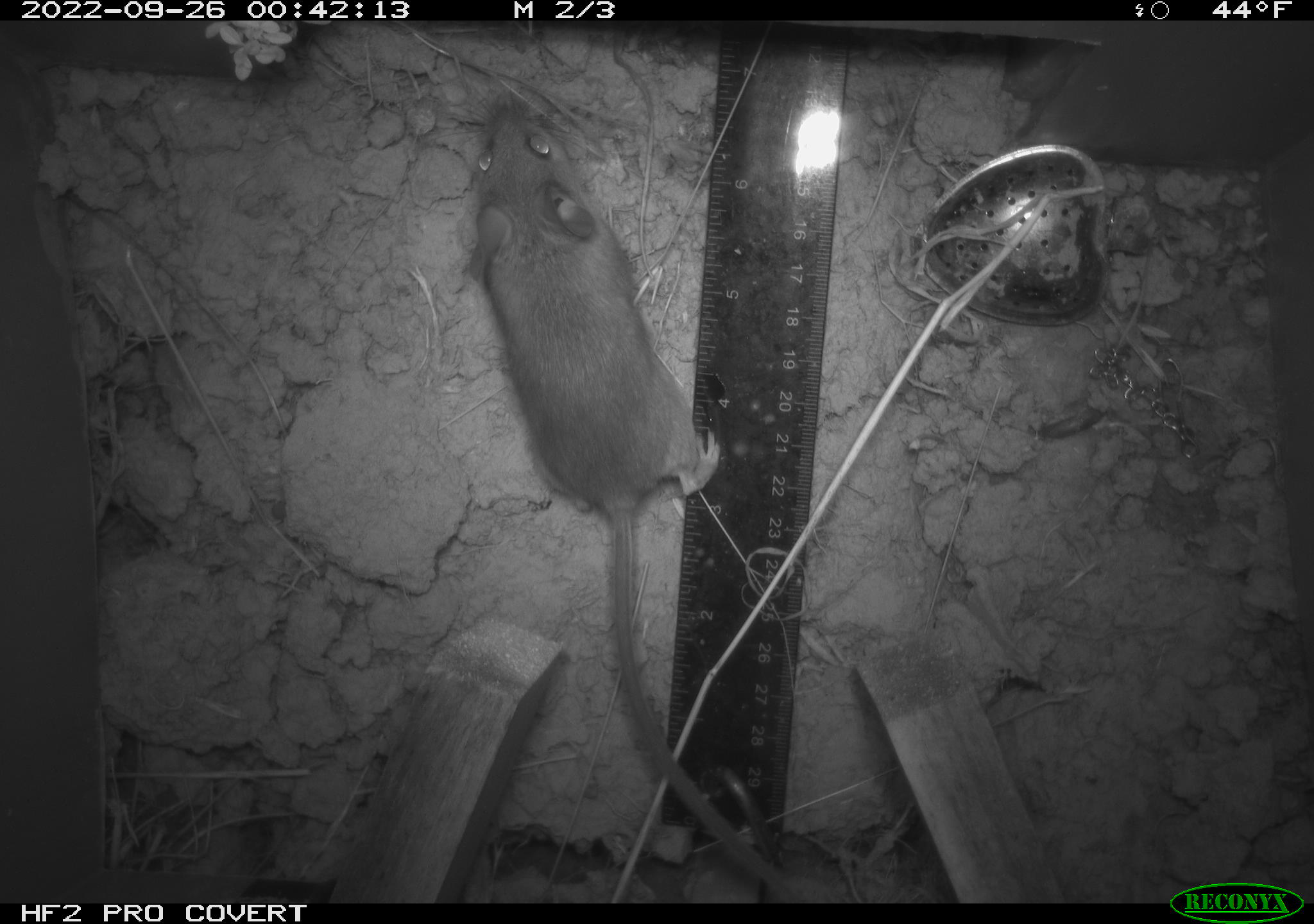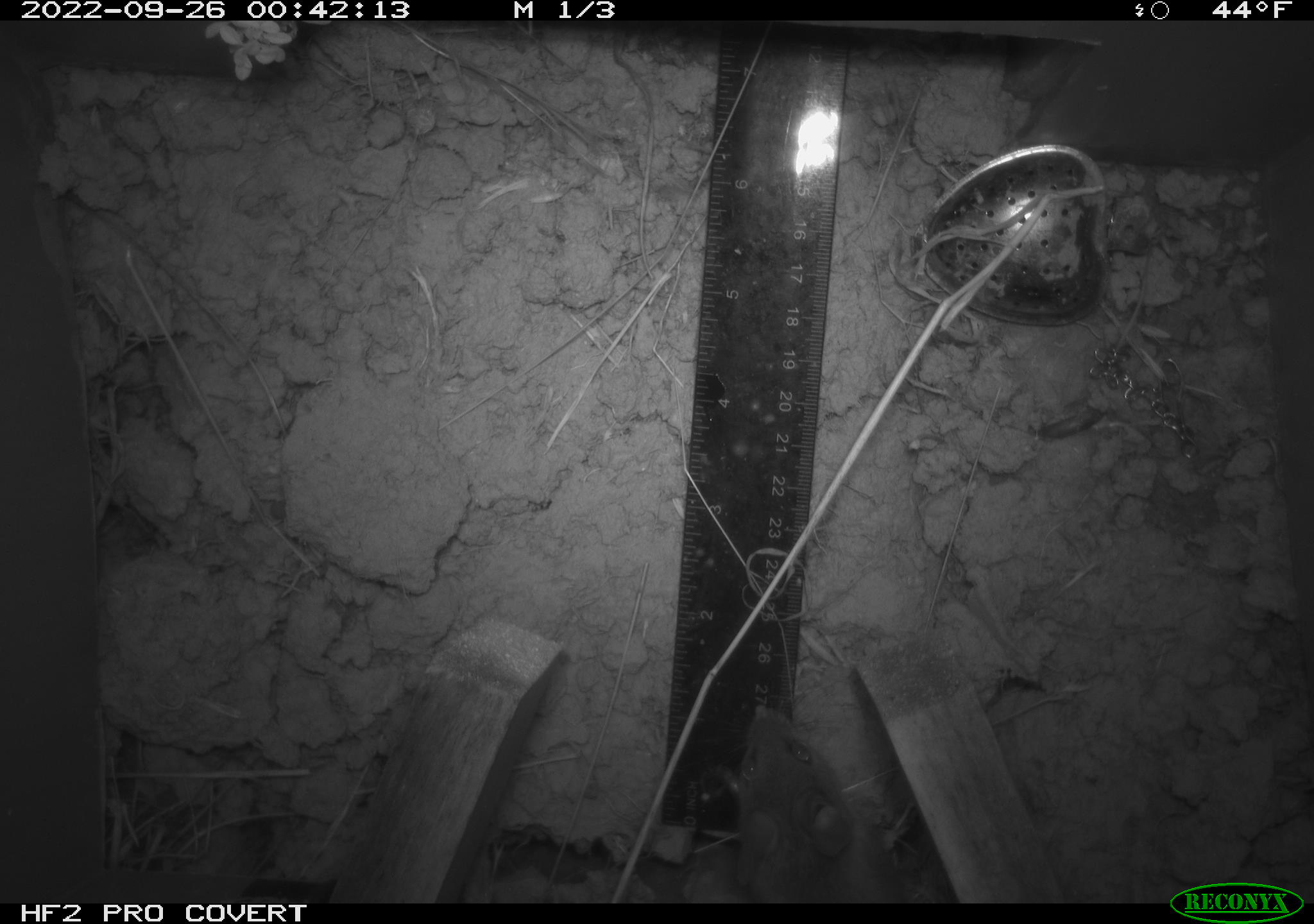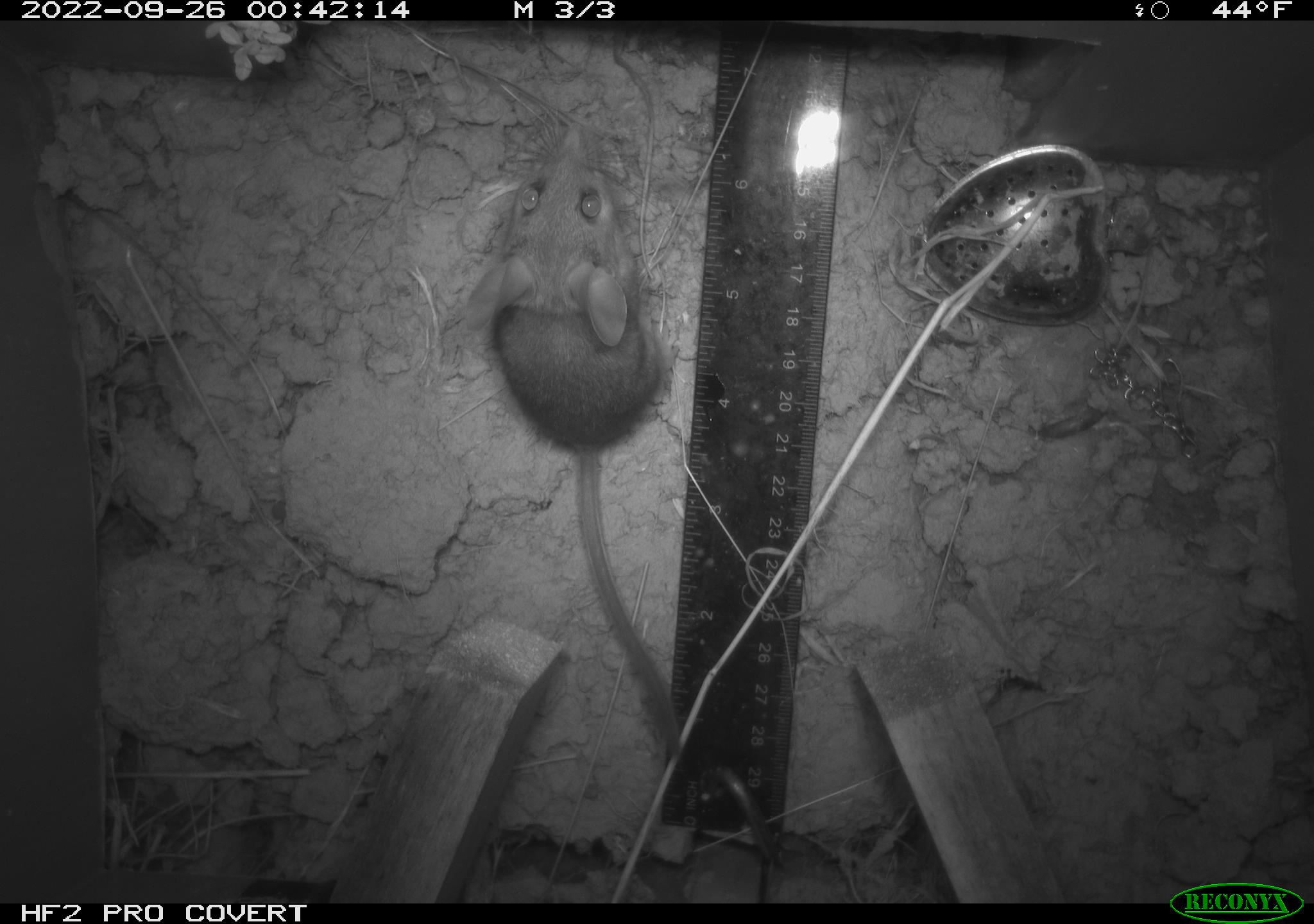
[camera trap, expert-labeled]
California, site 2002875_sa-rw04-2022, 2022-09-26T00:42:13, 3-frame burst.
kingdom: Animalia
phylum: Chordata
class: Mammalia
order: Rodentia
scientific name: Rodentia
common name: mouse species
Mouse species (Rodentia).